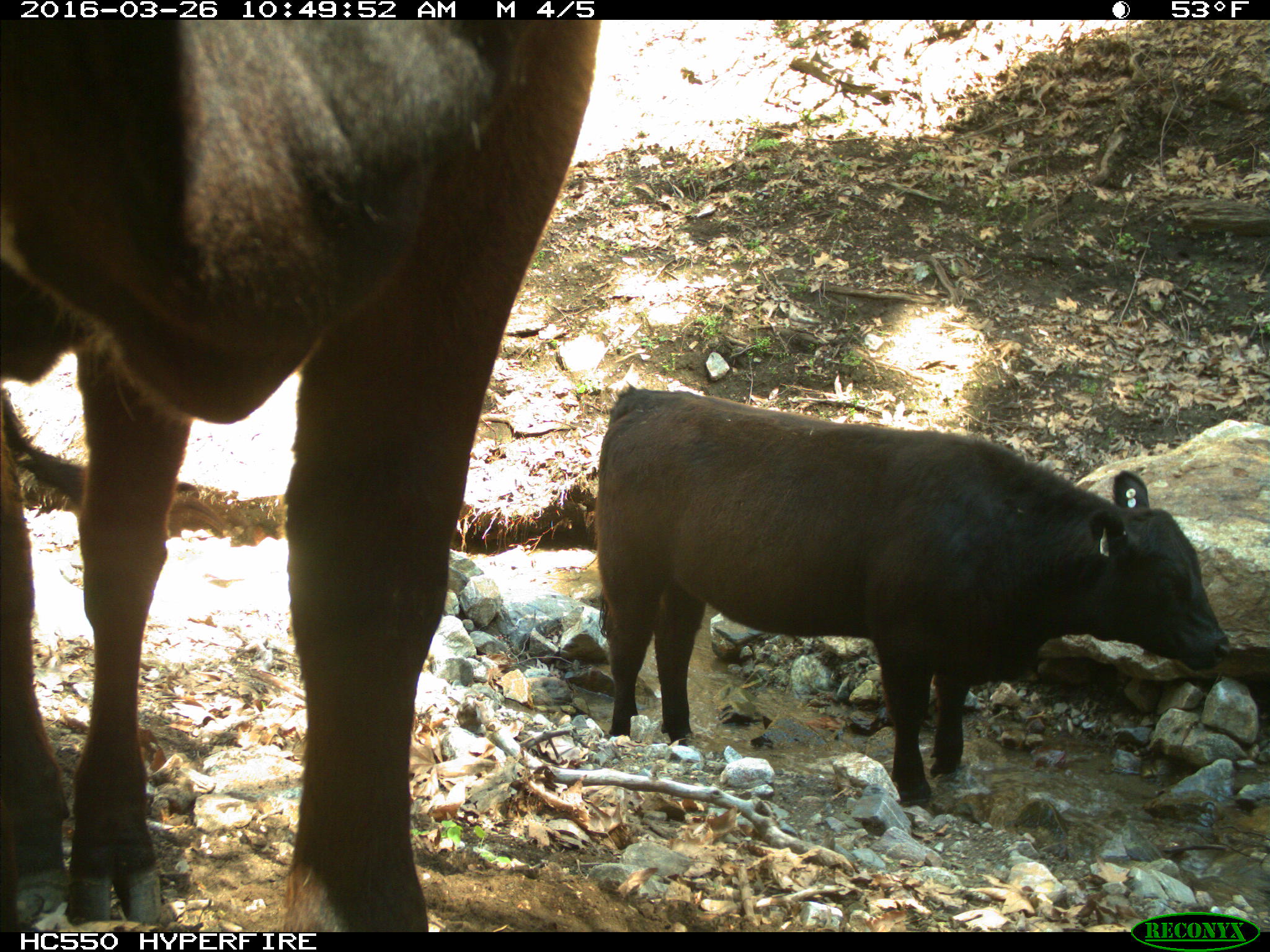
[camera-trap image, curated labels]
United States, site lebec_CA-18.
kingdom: Animalia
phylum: Chordata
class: Mammalia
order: Artiodactyla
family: Bovidae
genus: Bos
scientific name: Bos taurus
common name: domestic cow